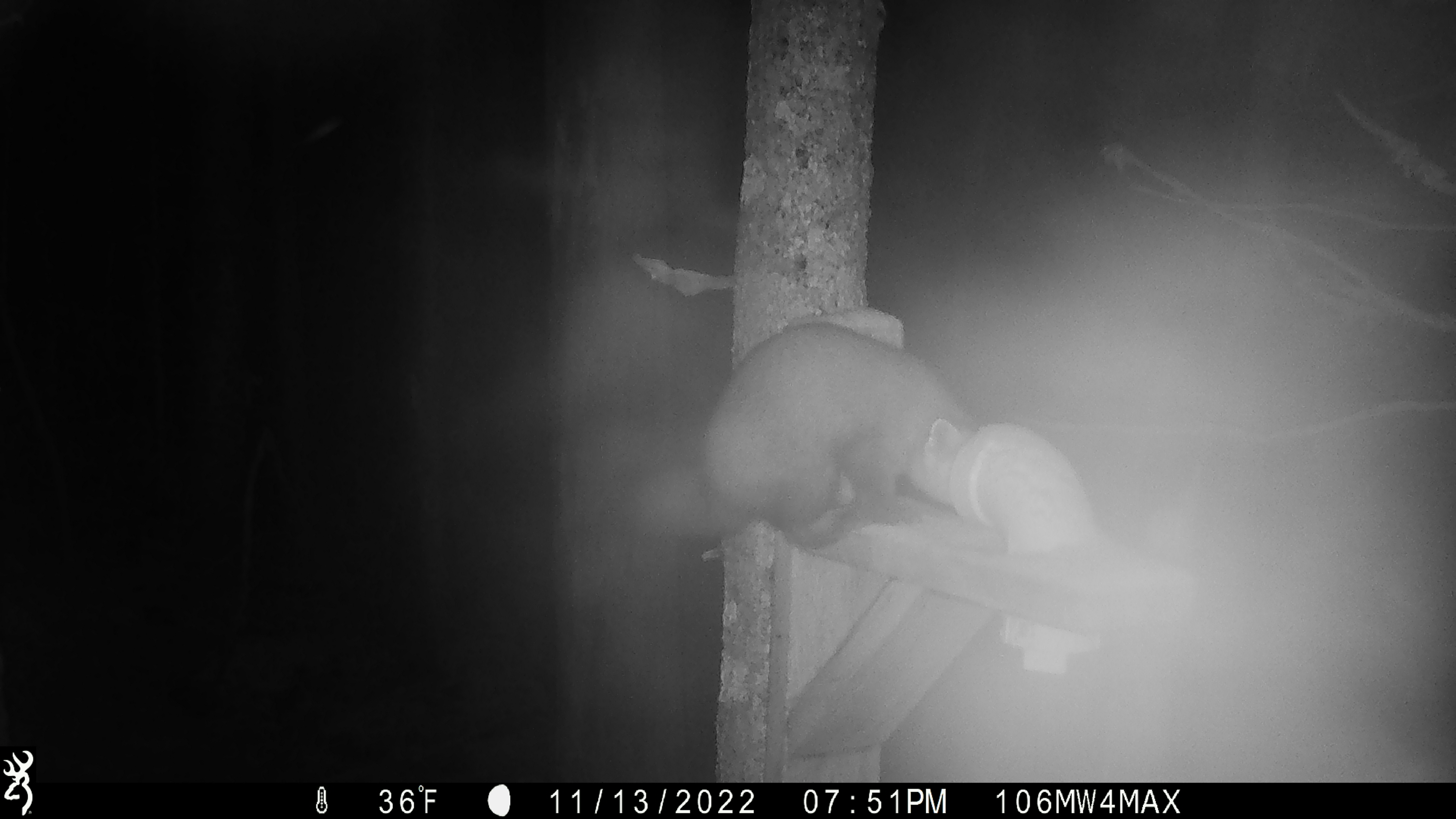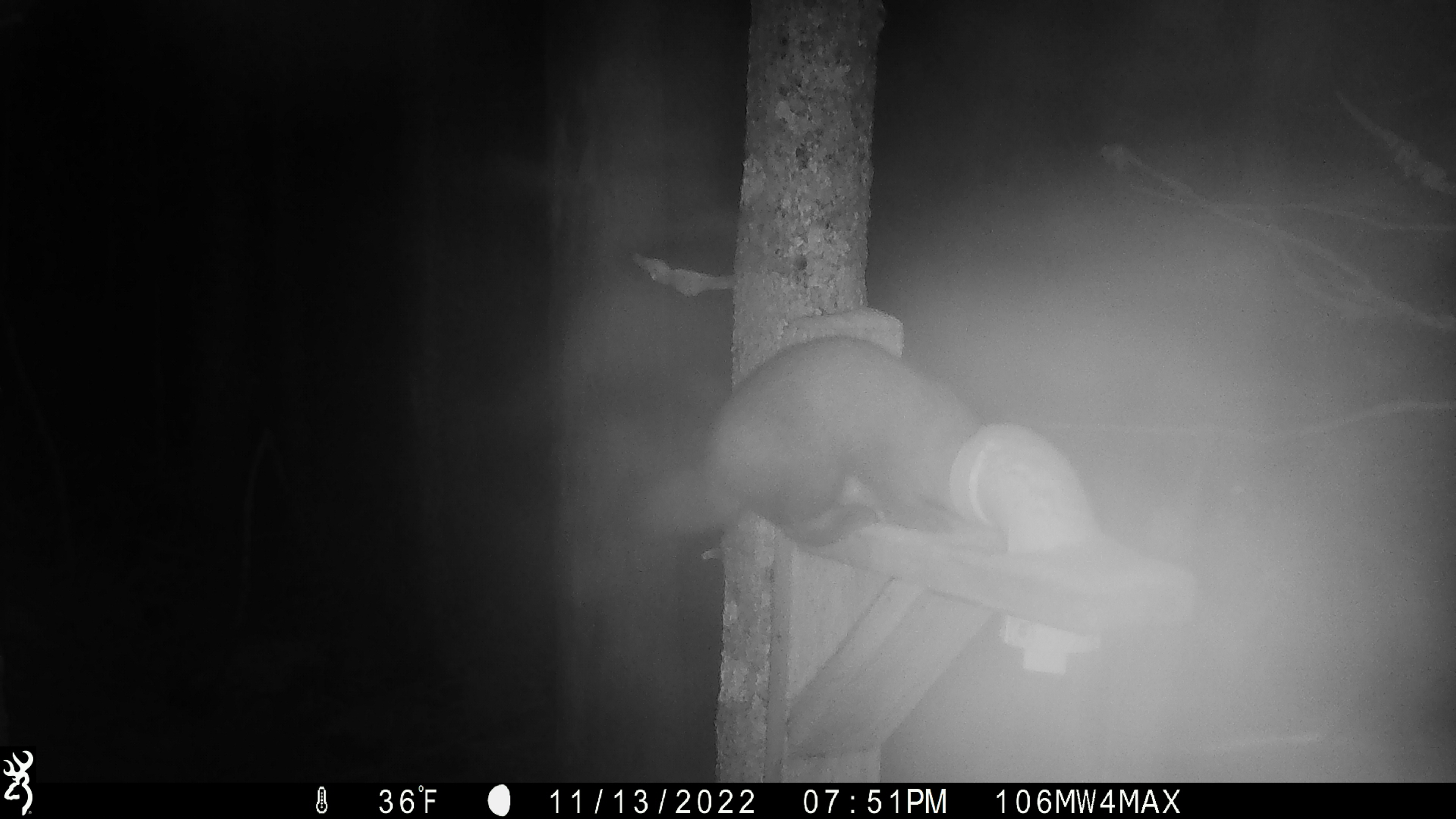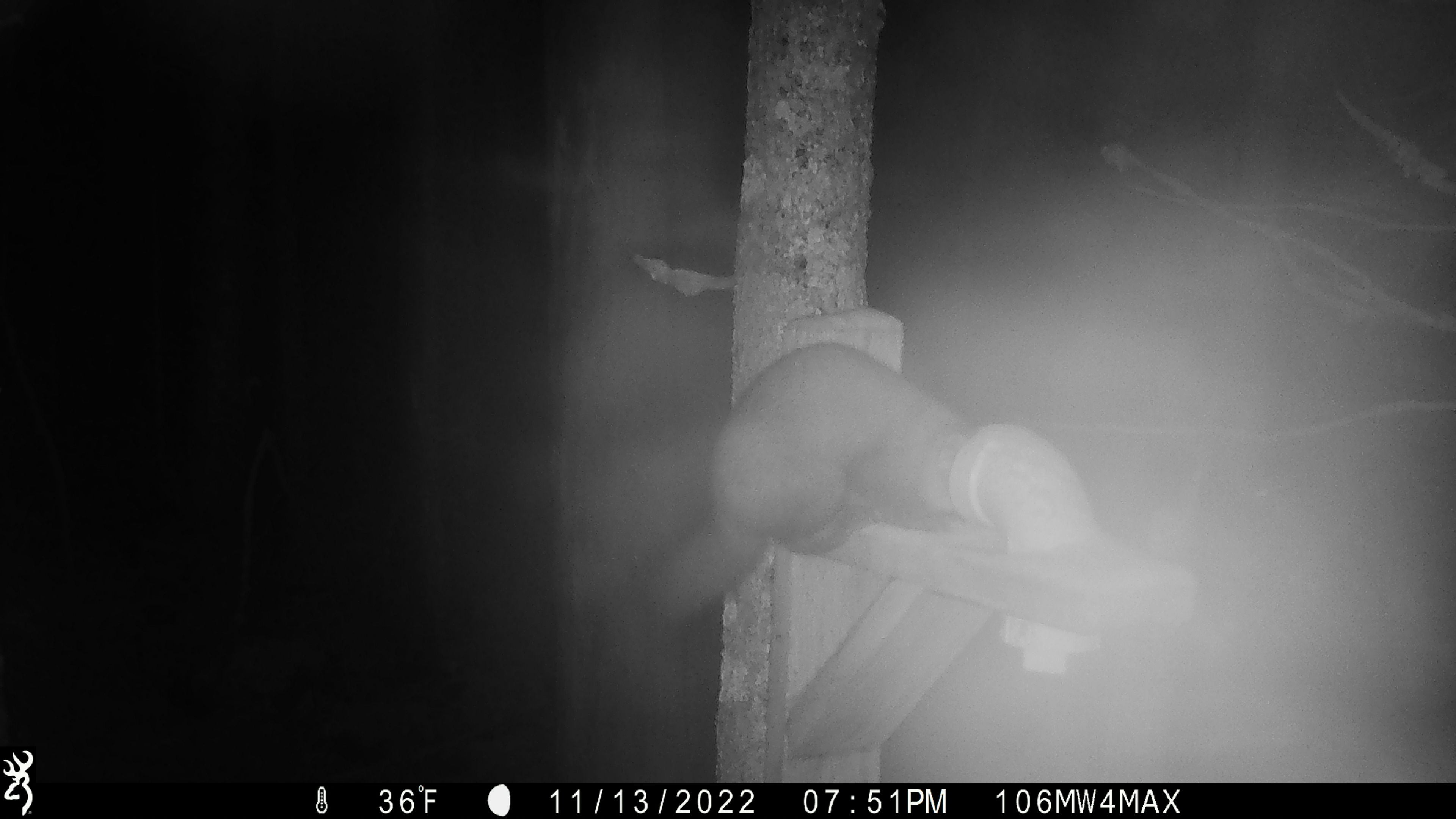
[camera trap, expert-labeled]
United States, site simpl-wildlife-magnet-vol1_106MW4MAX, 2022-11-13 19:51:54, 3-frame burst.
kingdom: Animalia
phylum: Chordata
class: Mammalia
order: Carnivora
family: Mustelidae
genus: Martes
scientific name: Martes americana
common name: american marten